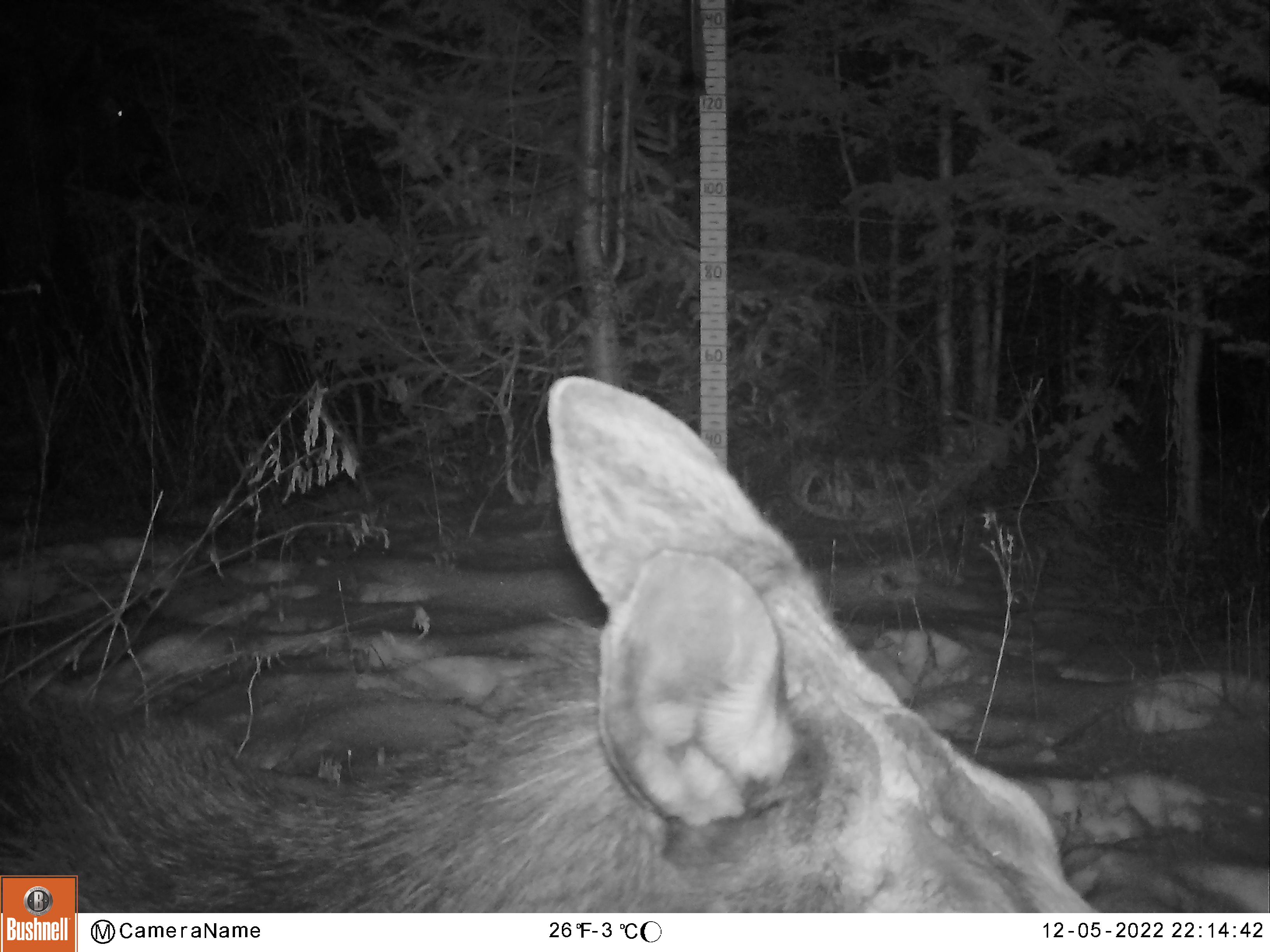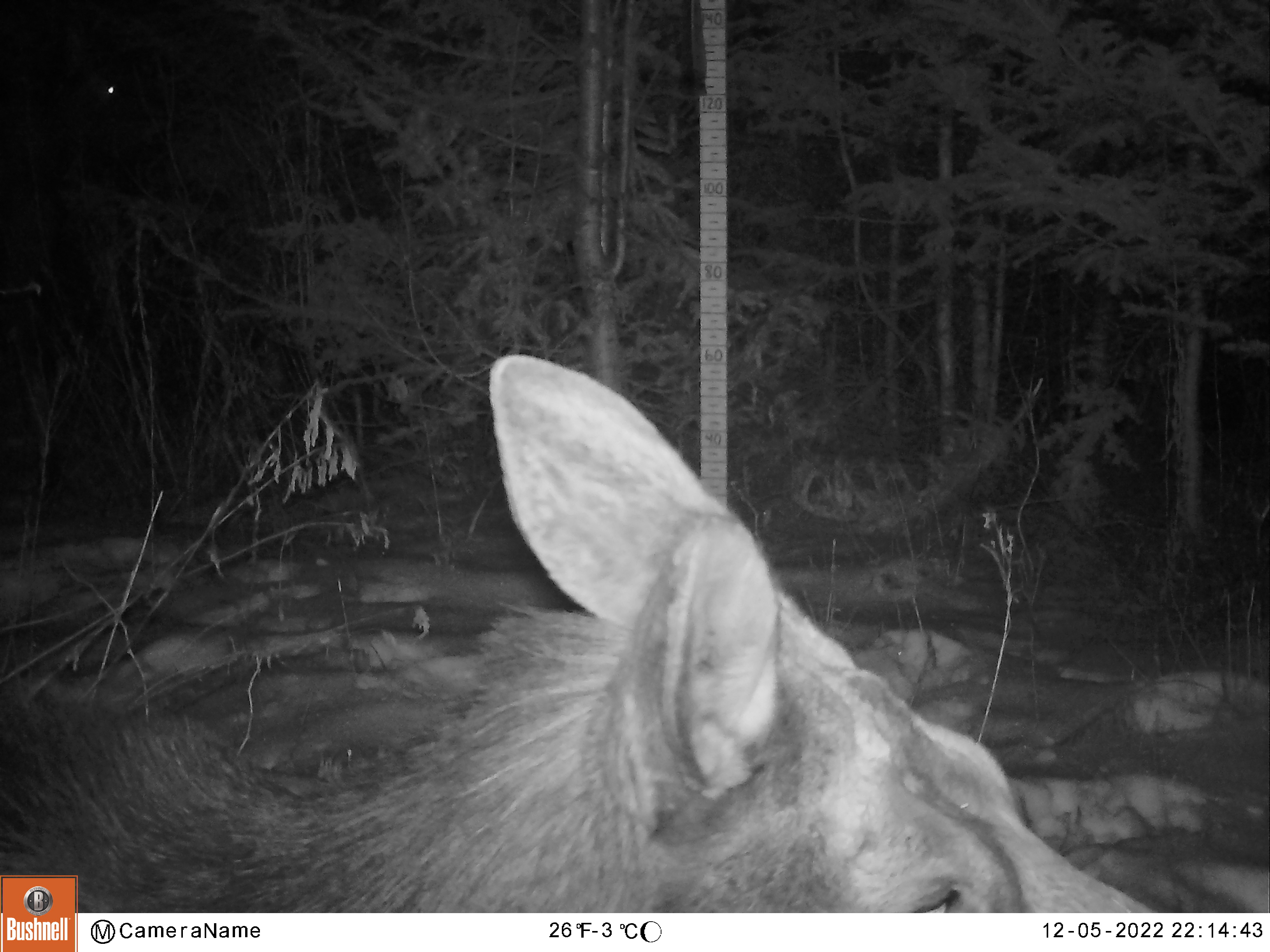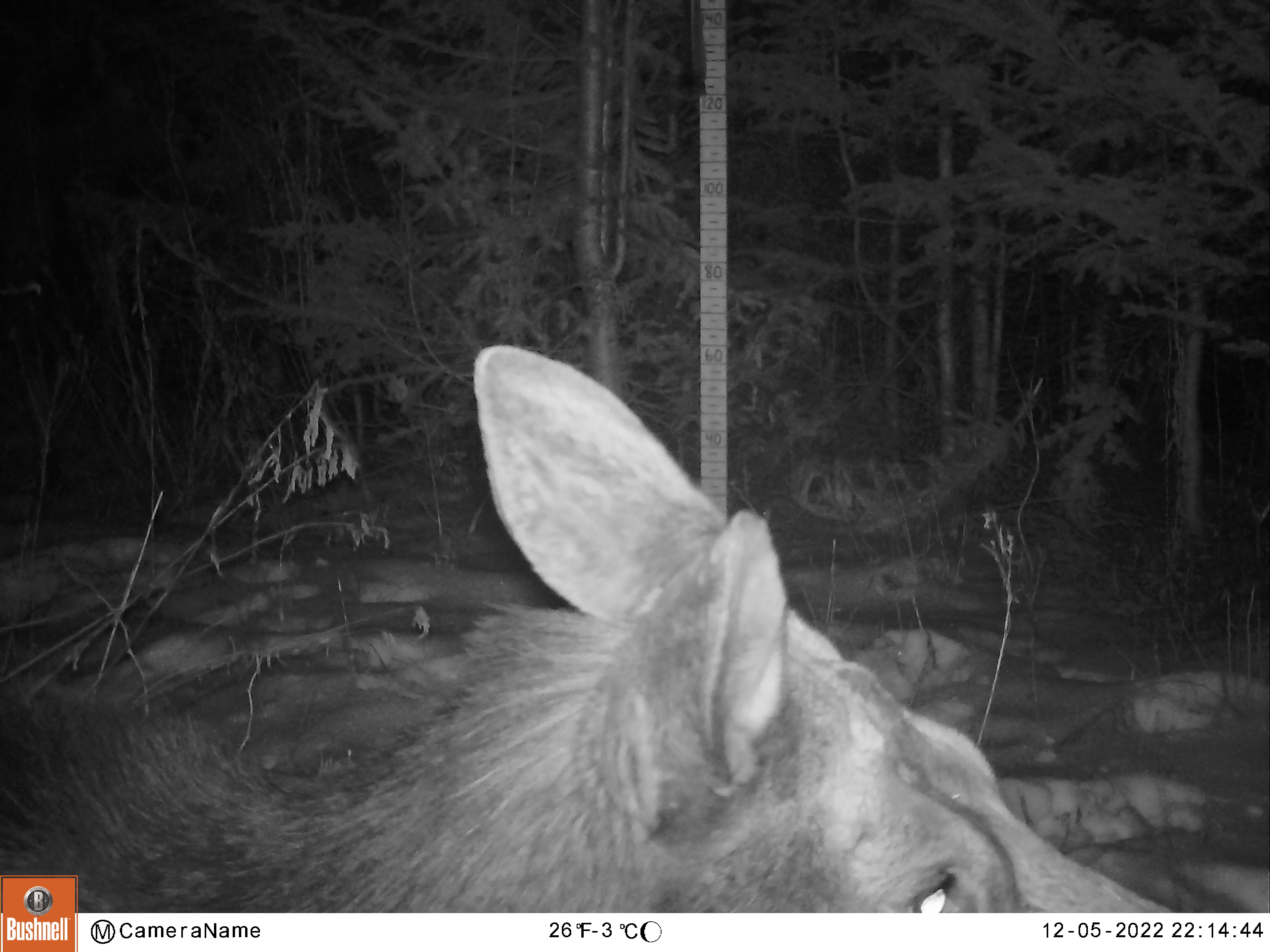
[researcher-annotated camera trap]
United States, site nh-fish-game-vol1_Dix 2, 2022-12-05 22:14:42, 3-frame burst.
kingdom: Animalia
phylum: Chordata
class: Mammalia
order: Artiodactyla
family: Cervidae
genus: Alces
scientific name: Alces alces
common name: moose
Moose (Alces alces).